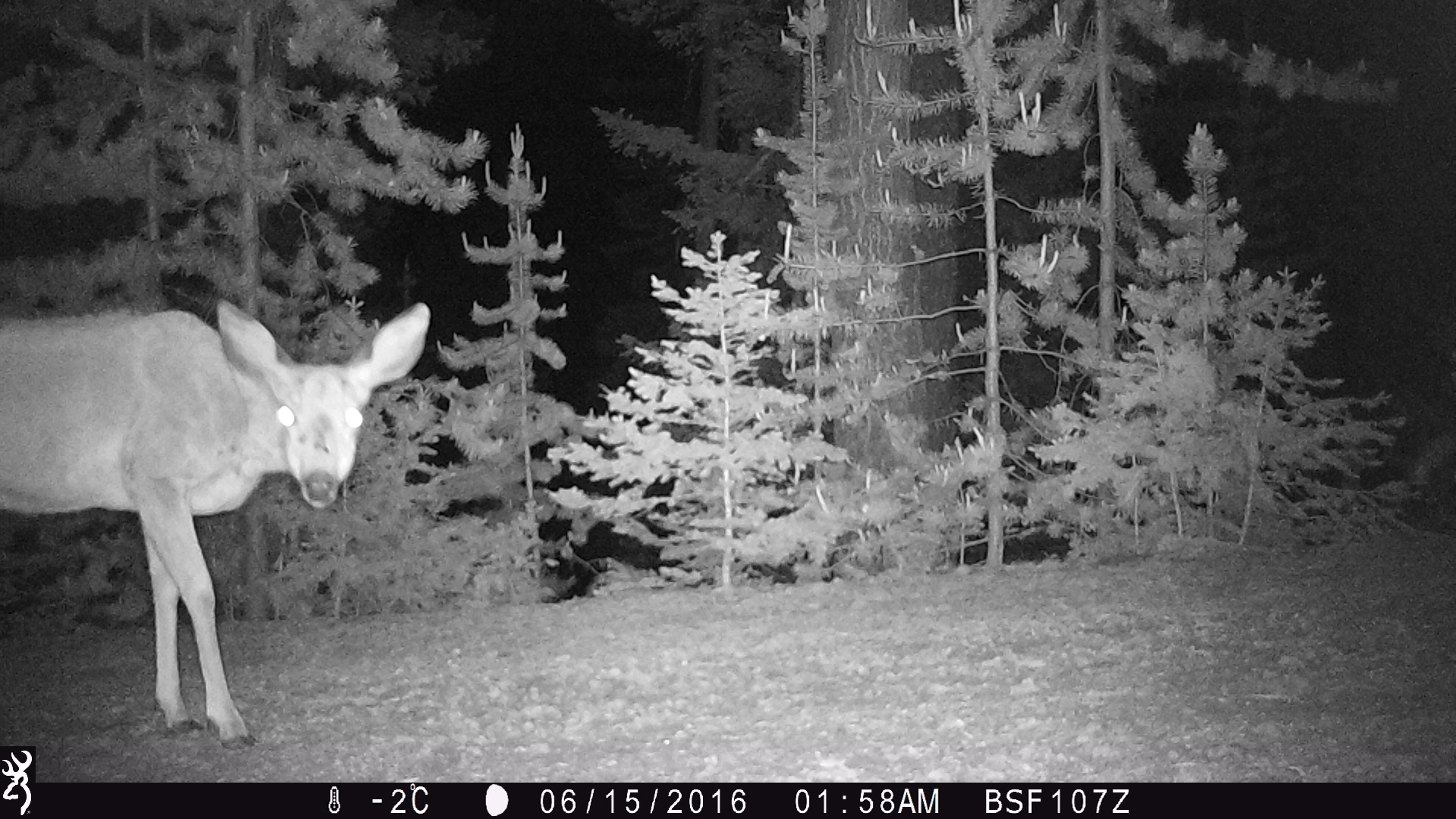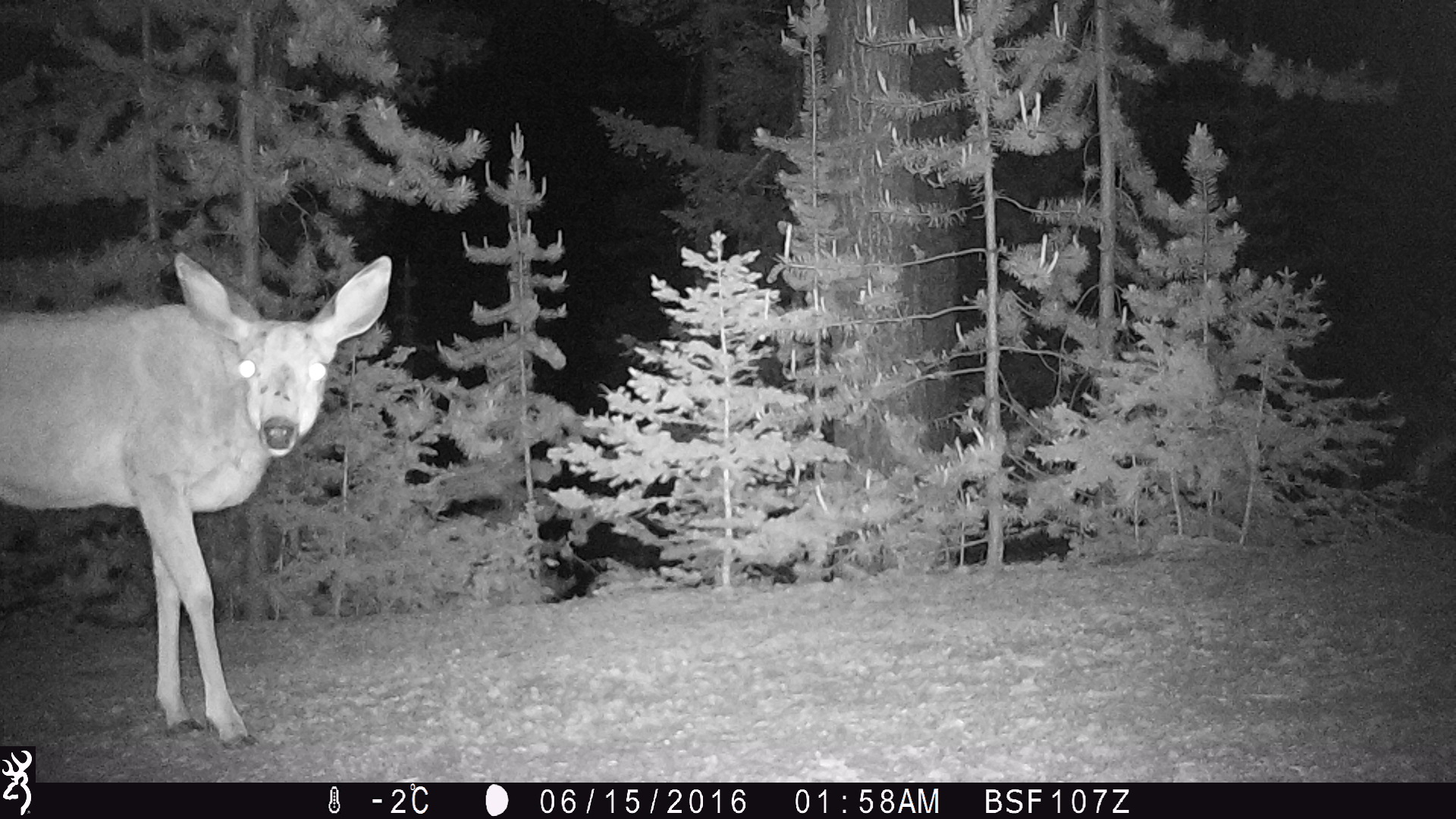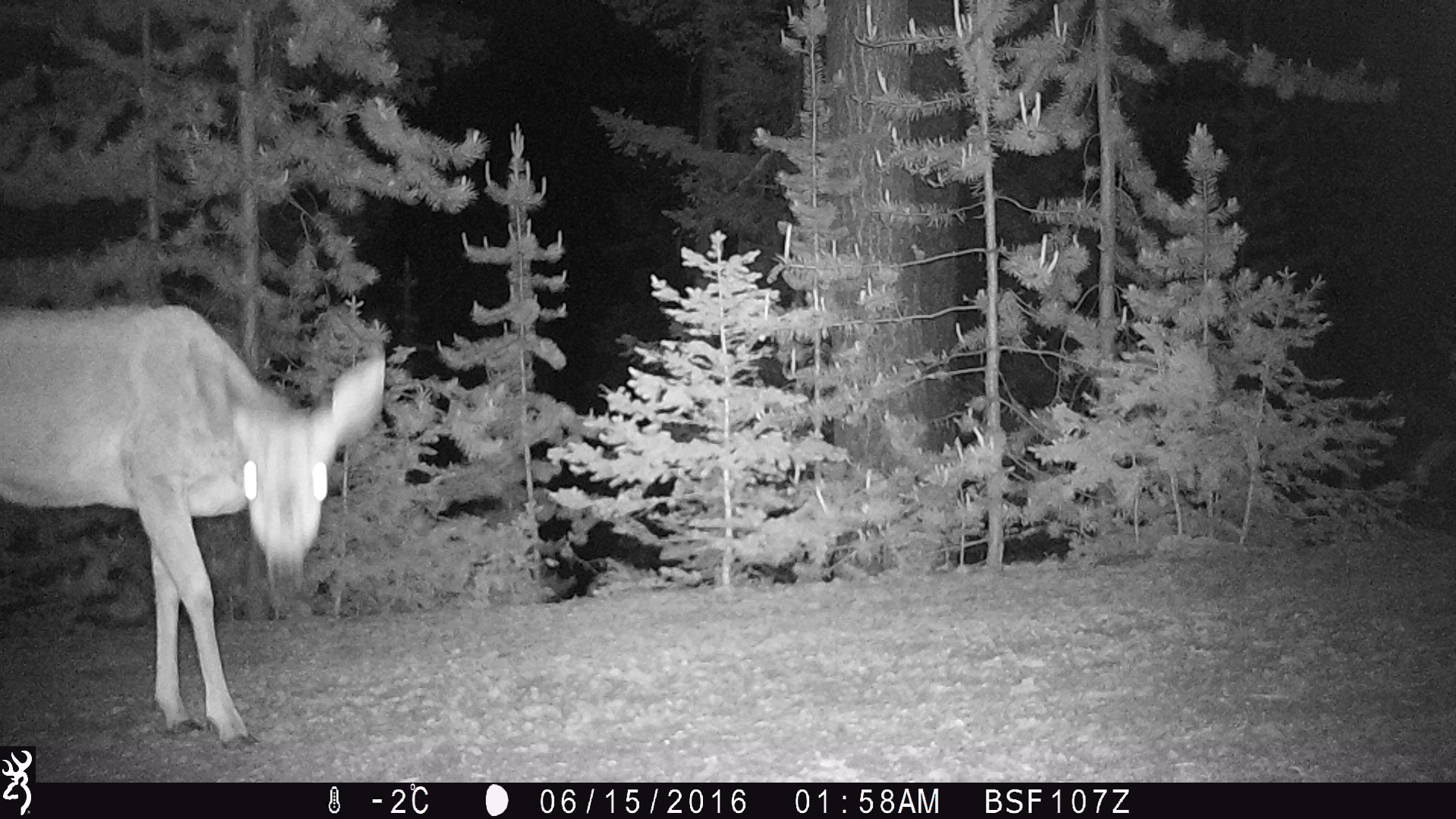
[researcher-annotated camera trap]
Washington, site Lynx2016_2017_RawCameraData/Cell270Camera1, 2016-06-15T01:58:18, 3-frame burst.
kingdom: Animalia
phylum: Chordata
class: Mammalia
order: Artiodactyla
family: Cervidae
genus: Odocoileus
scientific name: Odocoileus hemionus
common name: mule deer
Odocoileus hemionus (mule deer). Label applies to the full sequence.